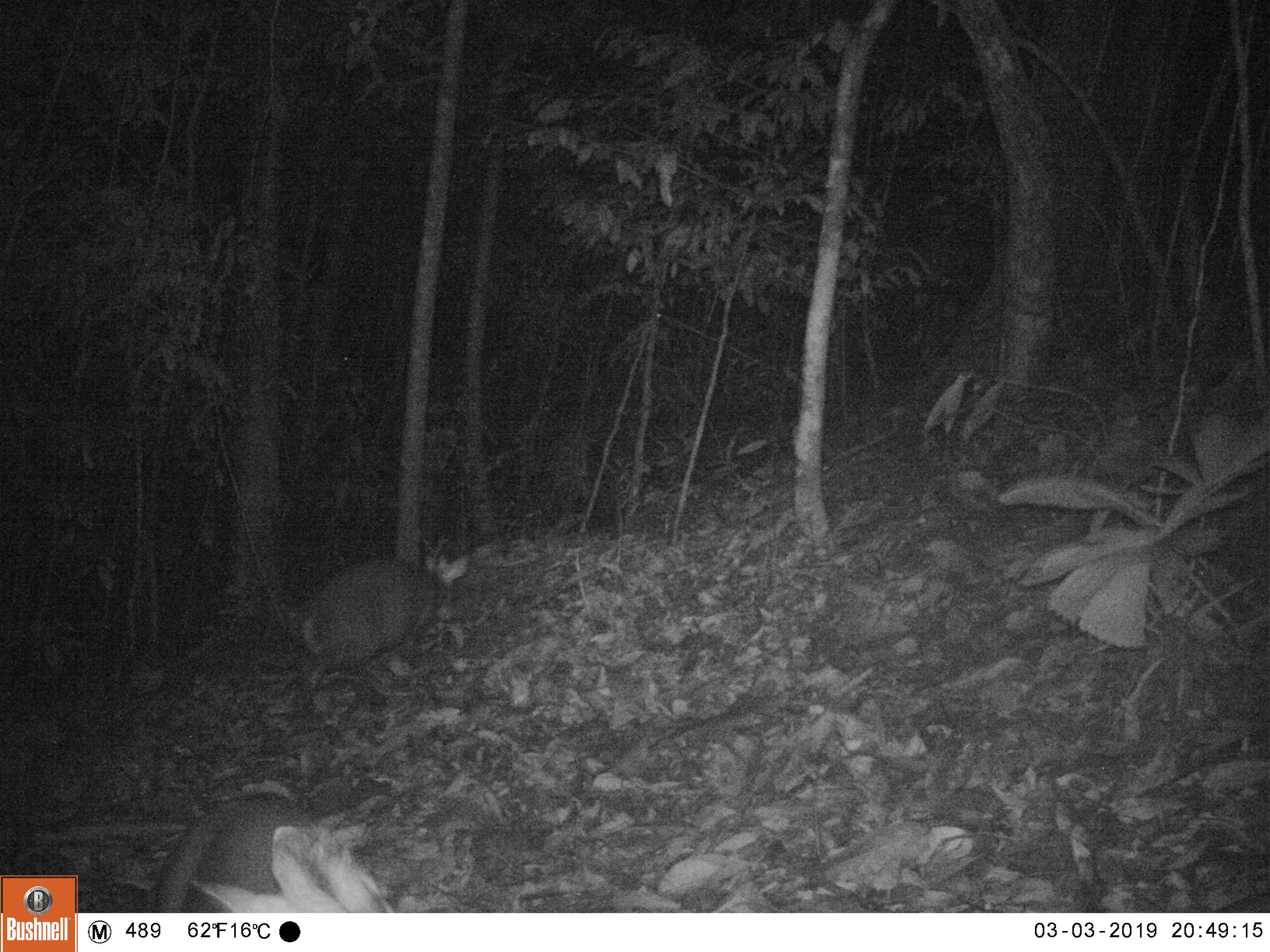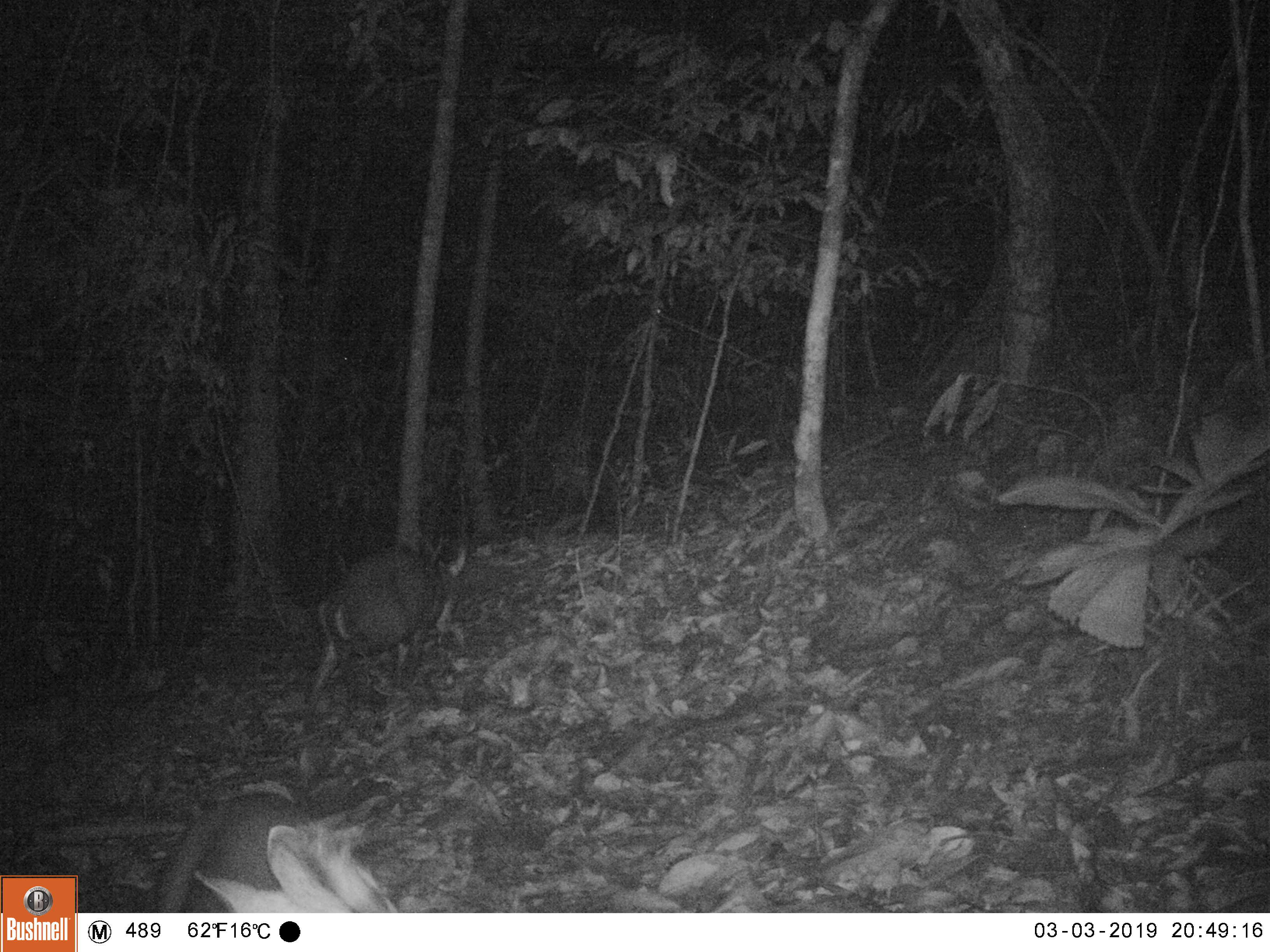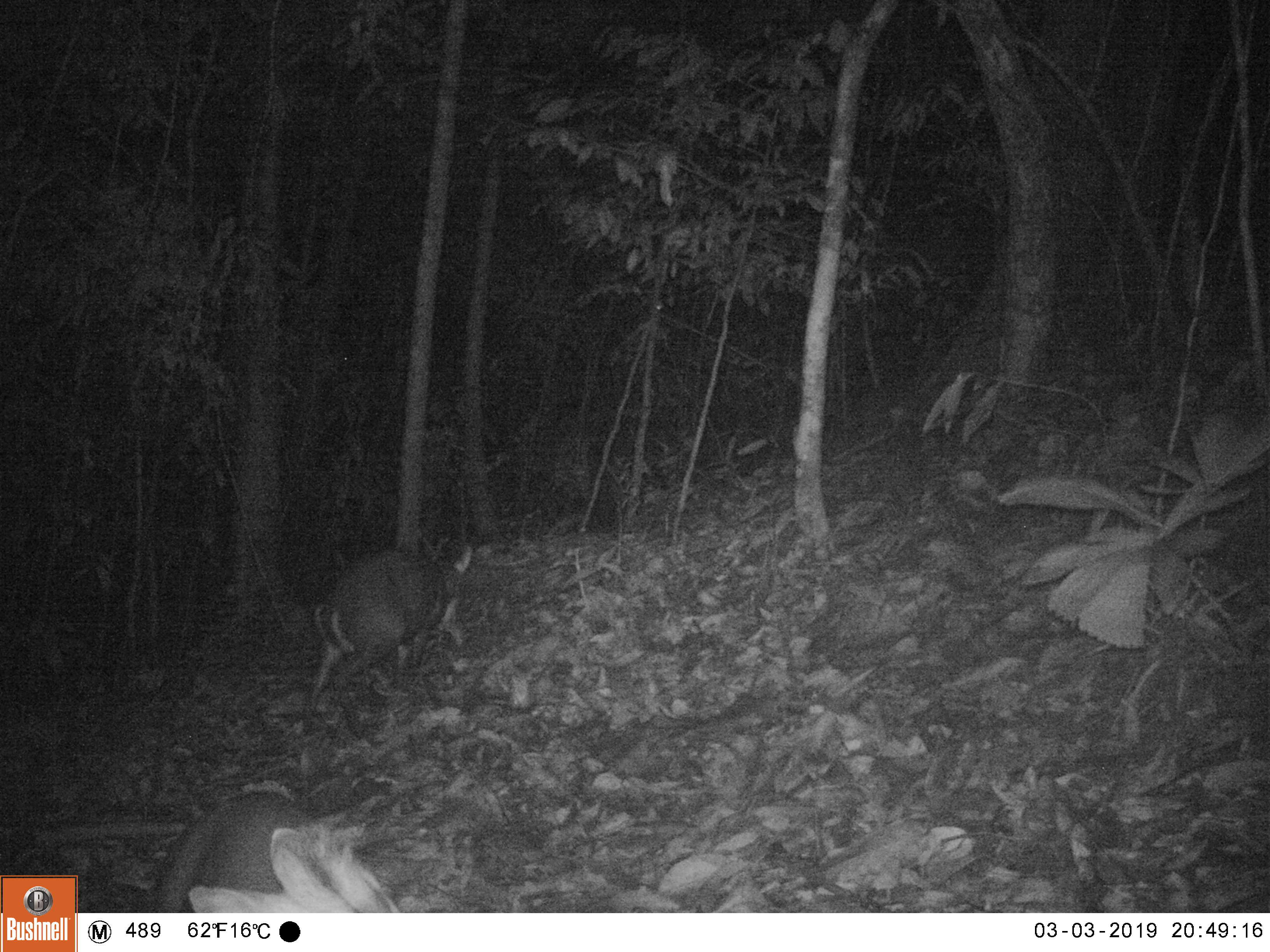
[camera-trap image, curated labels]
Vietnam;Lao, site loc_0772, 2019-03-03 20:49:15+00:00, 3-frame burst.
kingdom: Animalia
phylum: Chordata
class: Mammalia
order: Artiodactyla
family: Cervidae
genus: Muntiacus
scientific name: Muntiacus rooseveltorum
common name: roosevelt's muntjac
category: roosevelts muntjac group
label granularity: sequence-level